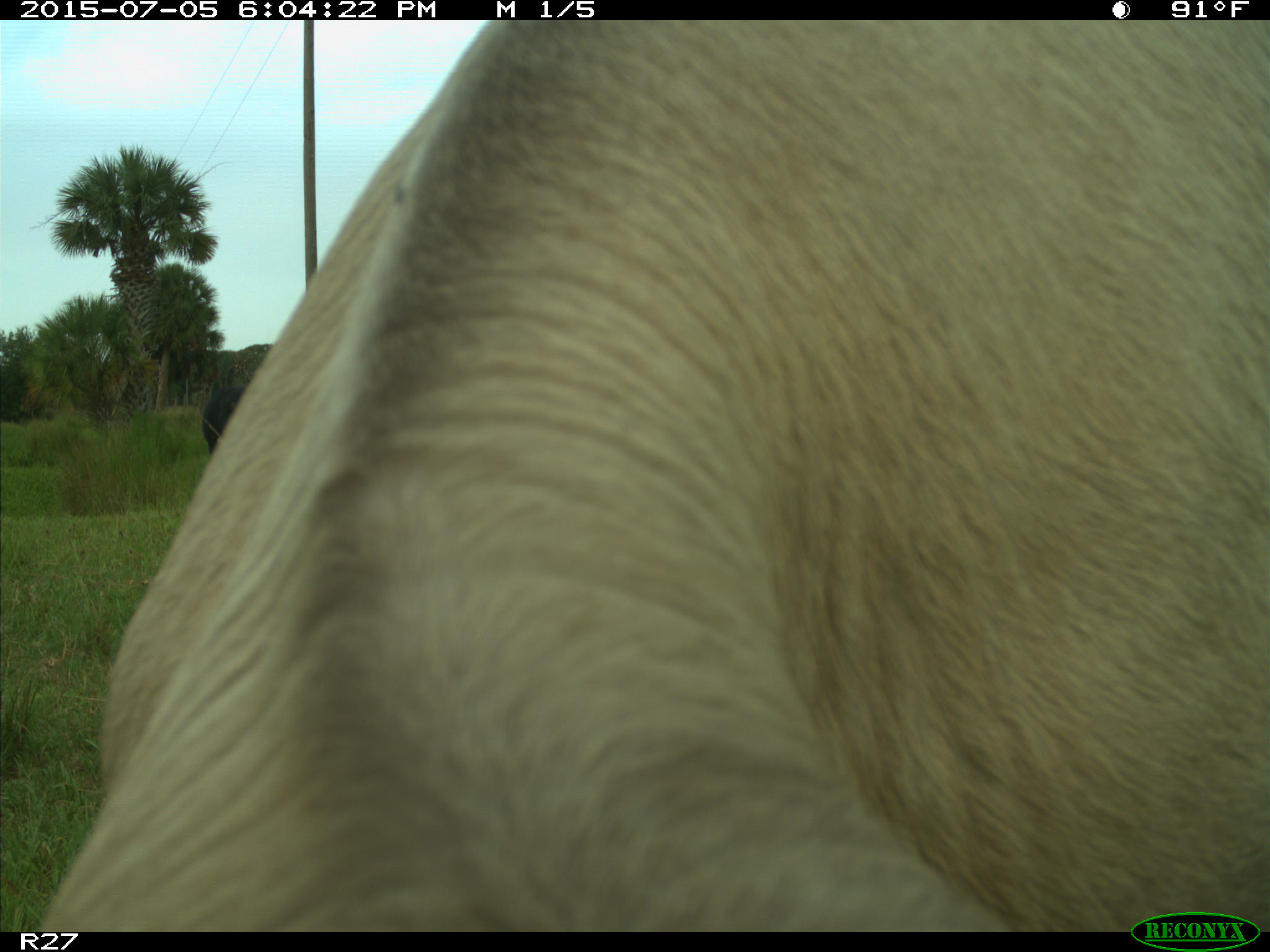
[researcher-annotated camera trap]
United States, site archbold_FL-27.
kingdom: Animalia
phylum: Chordata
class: Mammalia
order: Artiodactyla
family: Bovidae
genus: Bos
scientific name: Bos taurus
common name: domestic cow